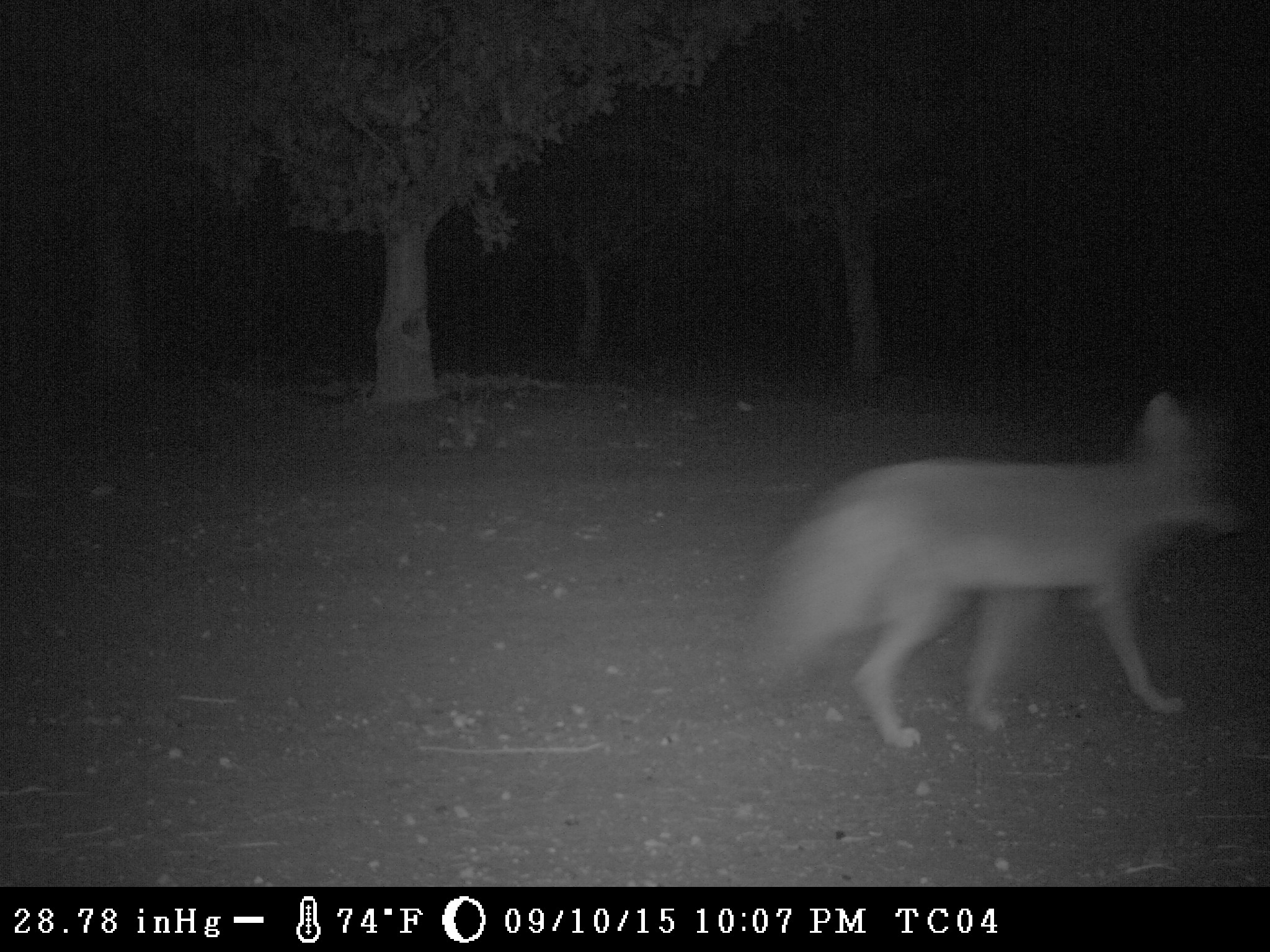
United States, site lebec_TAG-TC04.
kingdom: Animalia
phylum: Chordata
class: Mammalia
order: Carnivora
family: Canidae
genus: Canis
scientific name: Canis latrans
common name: coyote